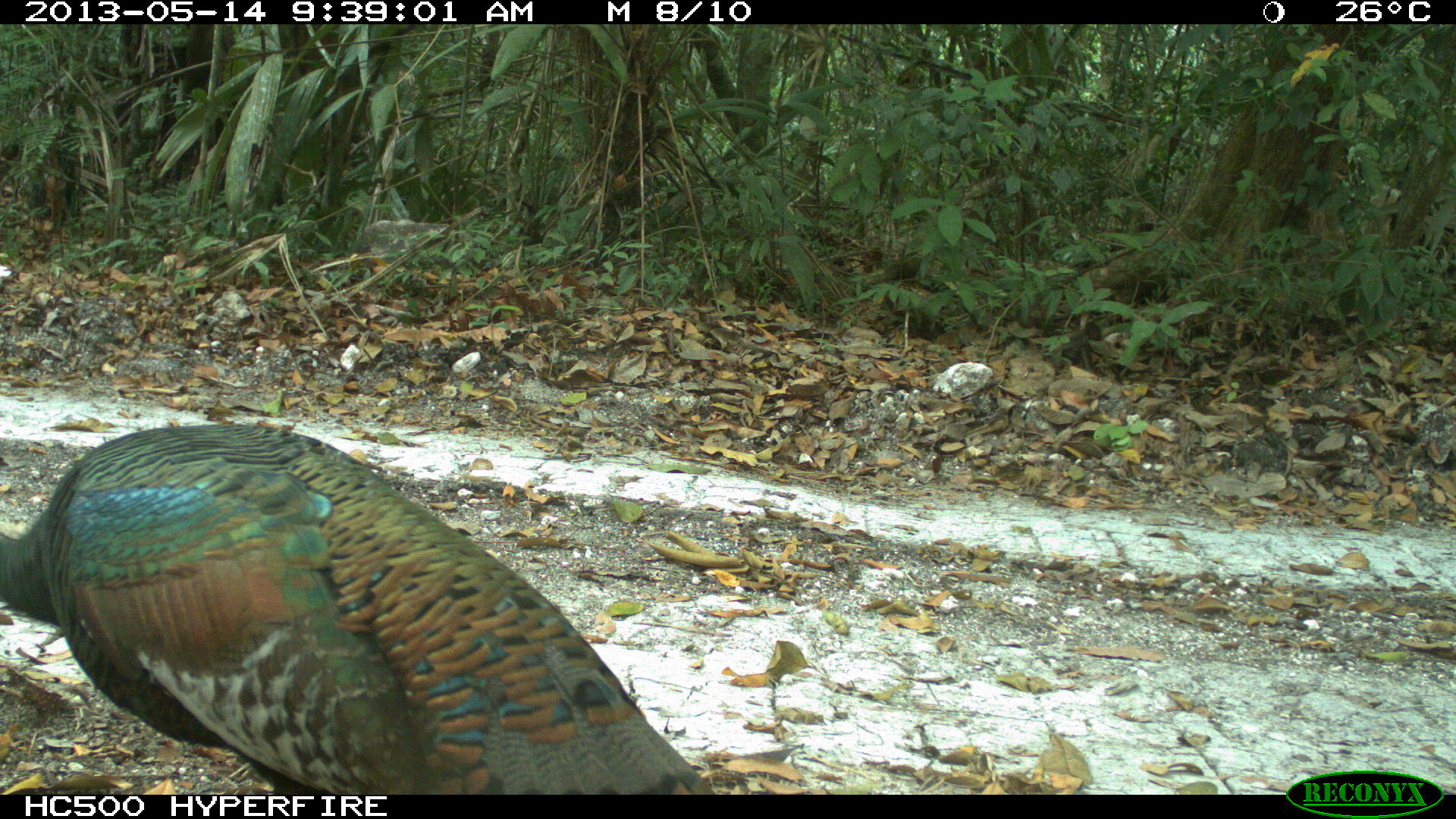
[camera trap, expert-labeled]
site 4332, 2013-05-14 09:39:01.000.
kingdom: Animalia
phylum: Chordata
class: Aves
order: Galliformes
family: Phasianidae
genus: Meleagris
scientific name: Meleagris ocellata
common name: ocellated turkey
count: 1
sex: male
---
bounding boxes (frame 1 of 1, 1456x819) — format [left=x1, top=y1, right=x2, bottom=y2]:
meleagris ocellata: [left=0, top=424, right=722, bottom=794]